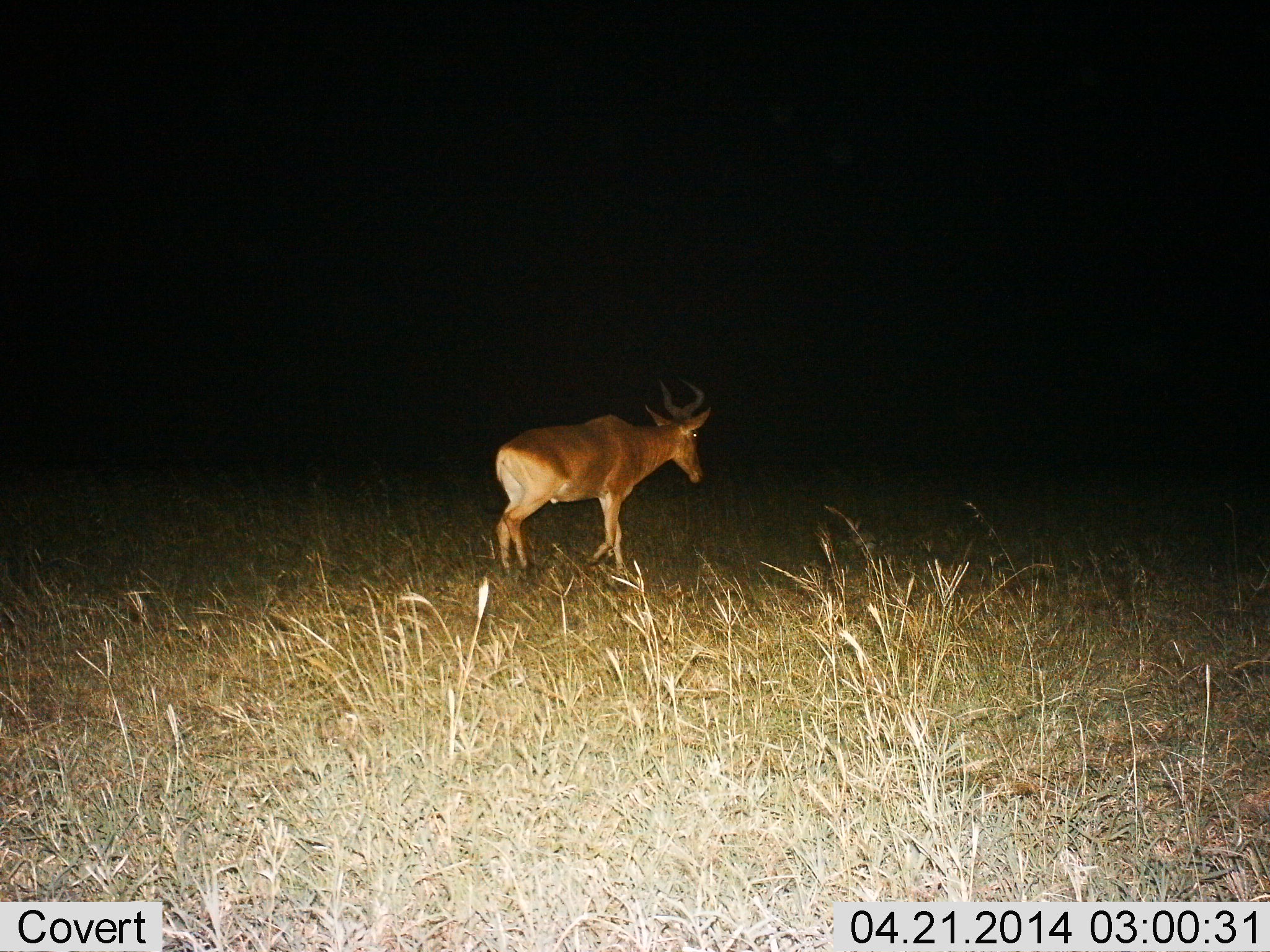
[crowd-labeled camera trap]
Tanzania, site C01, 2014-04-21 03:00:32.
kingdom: Animalia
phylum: Chordata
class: Mammalia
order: Artiodactyla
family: Bovidae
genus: Alcelaphus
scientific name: Alcelaphus buselaphus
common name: hartebeest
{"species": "hartebeest (Alcelaphus buselaphus)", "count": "1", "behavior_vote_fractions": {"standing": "10%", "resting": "0%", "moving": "90%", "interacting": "0%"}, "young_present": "0%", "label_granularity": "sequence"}